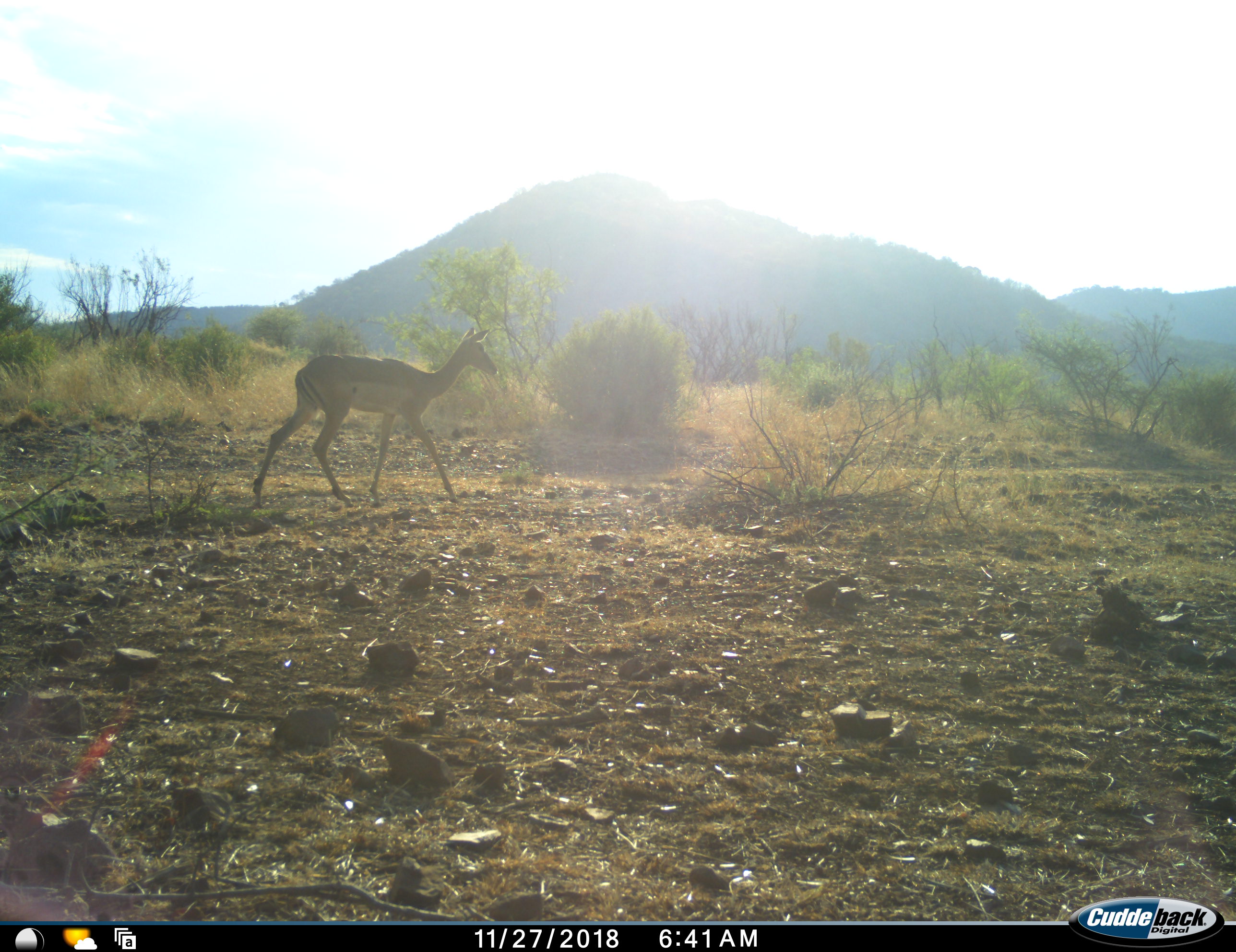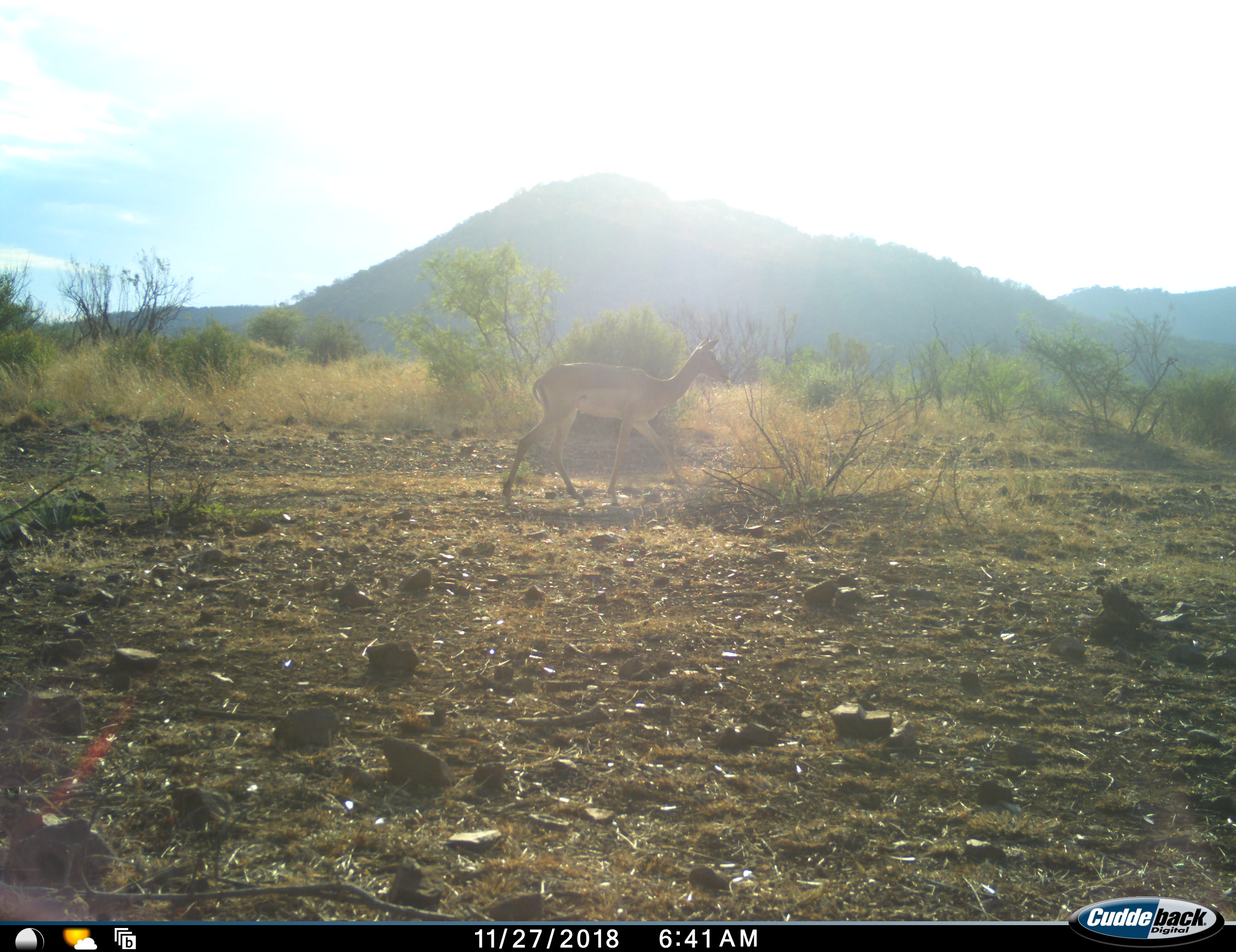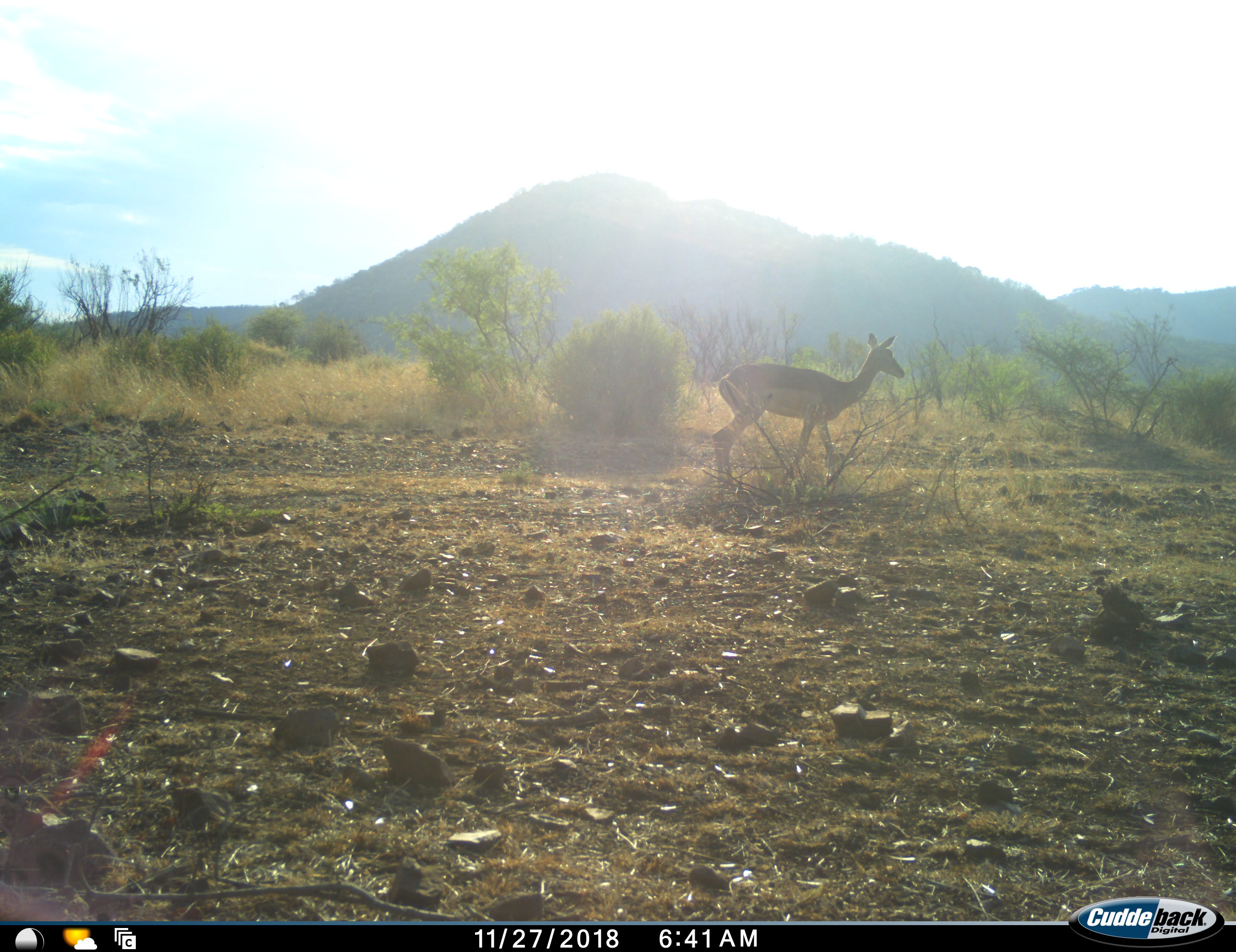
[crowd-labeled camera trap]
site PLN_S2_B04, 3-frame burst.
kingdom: Animalia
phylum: Chordata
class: Mammalia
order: Artiodactyla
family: Bovidae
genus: Aepyceros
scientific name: Aepyceros melampus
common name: impala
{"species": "impala (Aepyceros melampus)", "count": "1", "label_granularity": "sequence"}